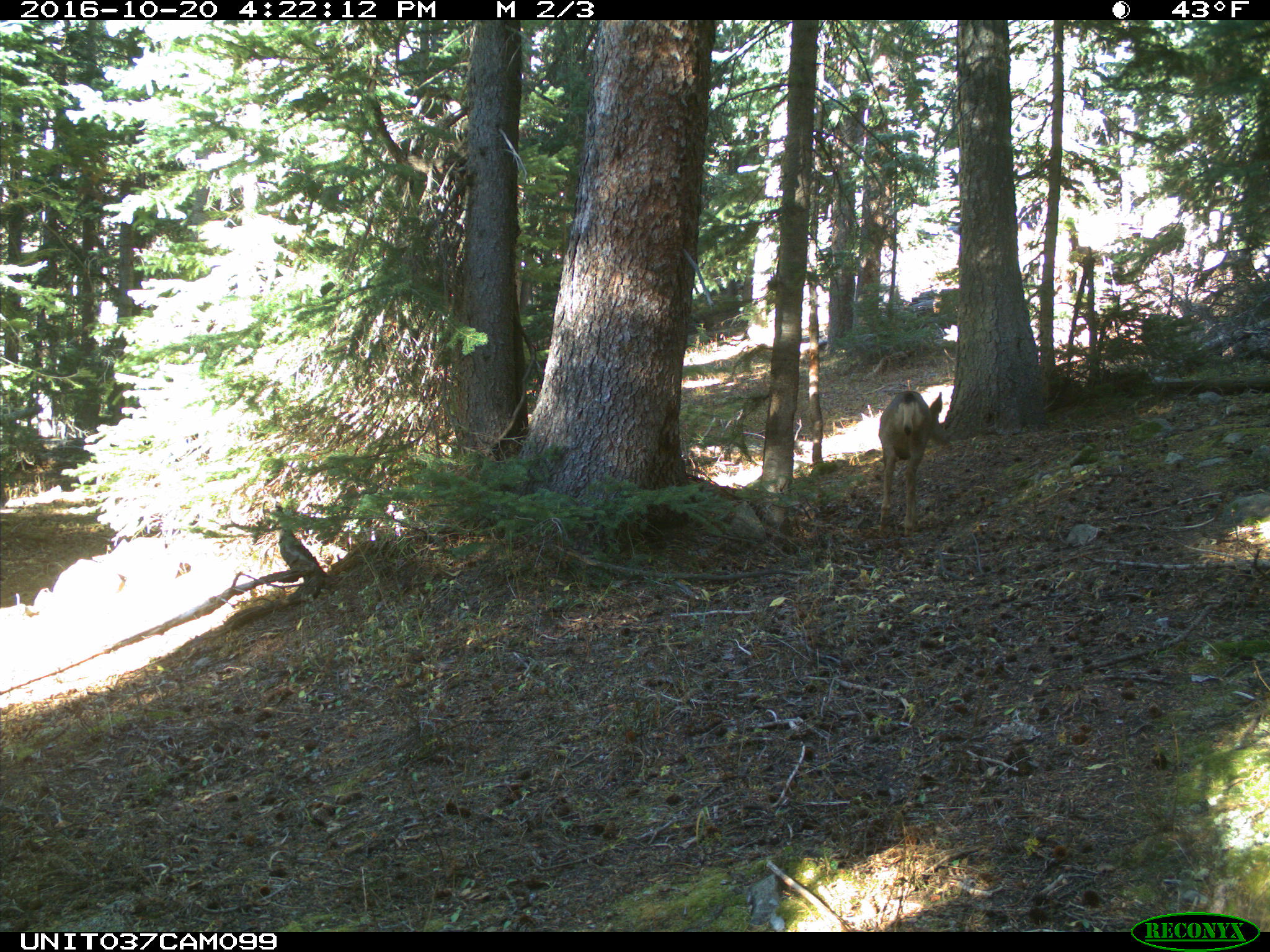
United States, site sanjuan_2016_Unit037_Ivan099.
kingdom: Animalia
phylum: Chordata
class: Mammalia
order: Artiodactyla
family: Cervidae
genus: Odocoileus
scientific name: Odocoileus hemionus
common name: mule deer